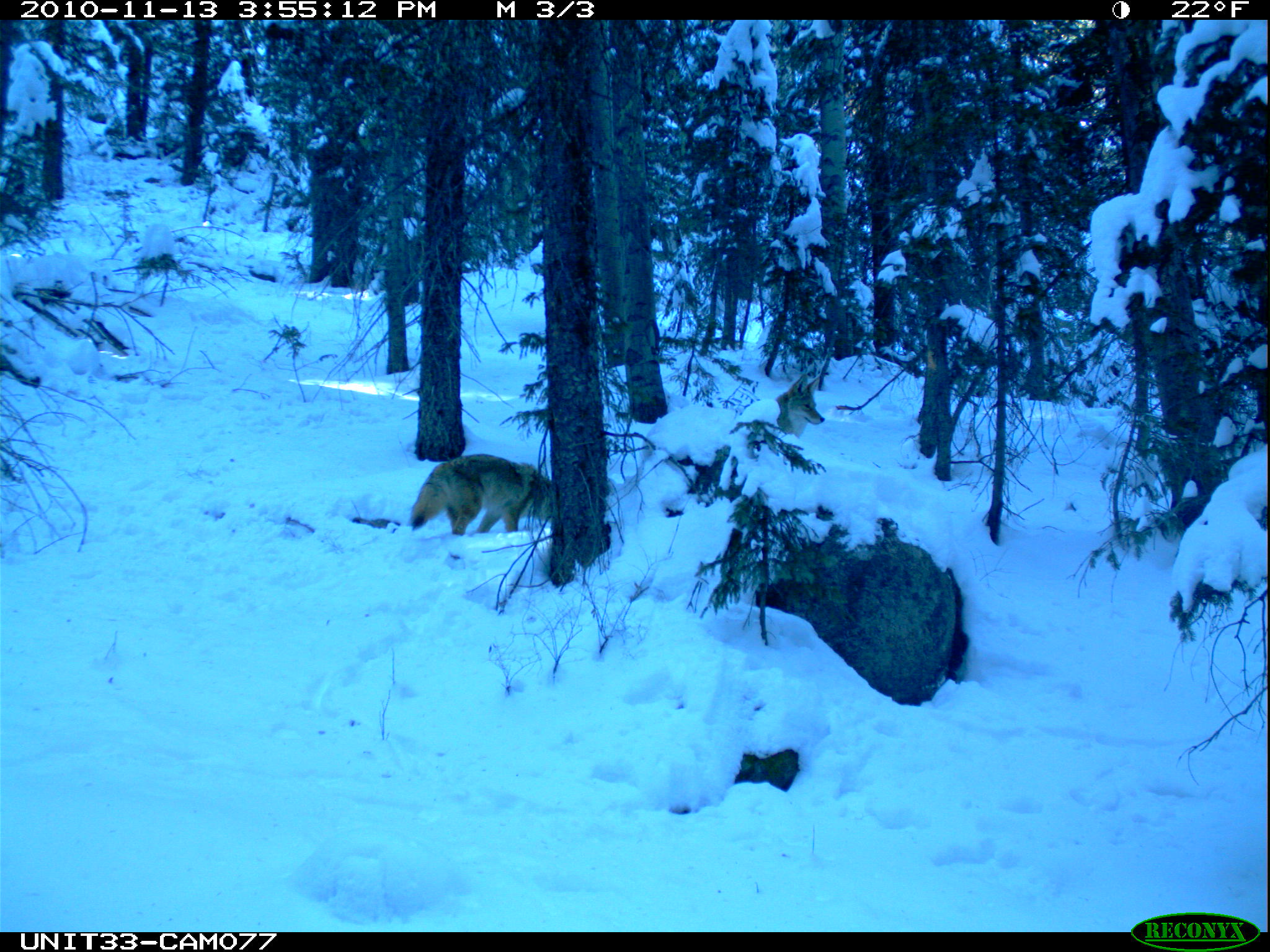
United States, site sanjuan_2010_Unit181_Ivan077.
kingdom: Animalia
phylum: Chordata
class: Mammalia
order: Carnivora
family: Canidae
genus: Canis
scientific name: Canis latrans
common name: coyote